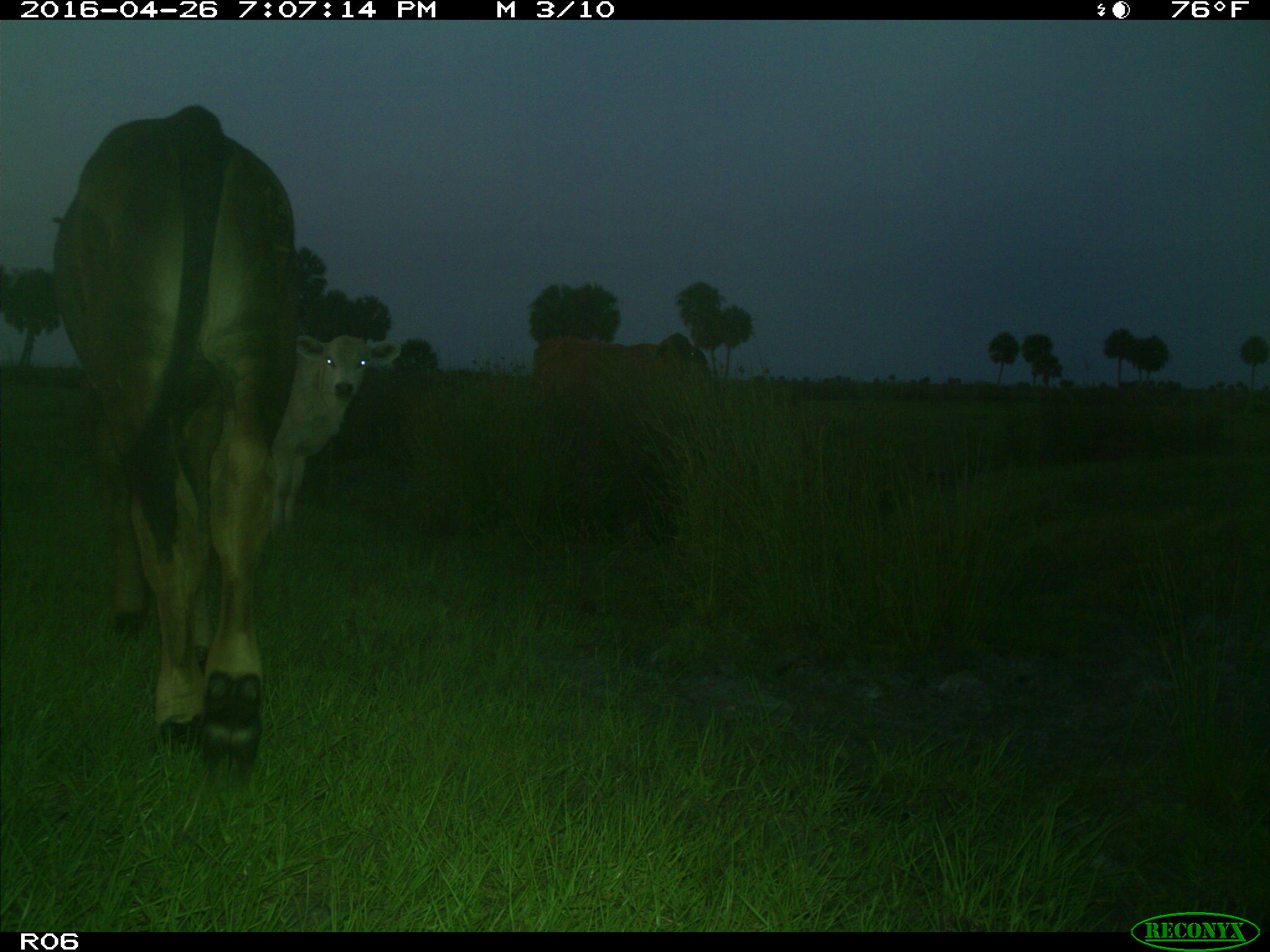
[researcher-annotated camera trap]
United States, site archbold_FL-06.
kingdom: Animalia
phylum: Chordata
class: Mammalia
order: Artiodactyla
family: Bovidae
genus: Bos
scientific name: Bos taurus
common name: domestic cow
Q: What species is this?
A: Bos taurus (domestic cow).